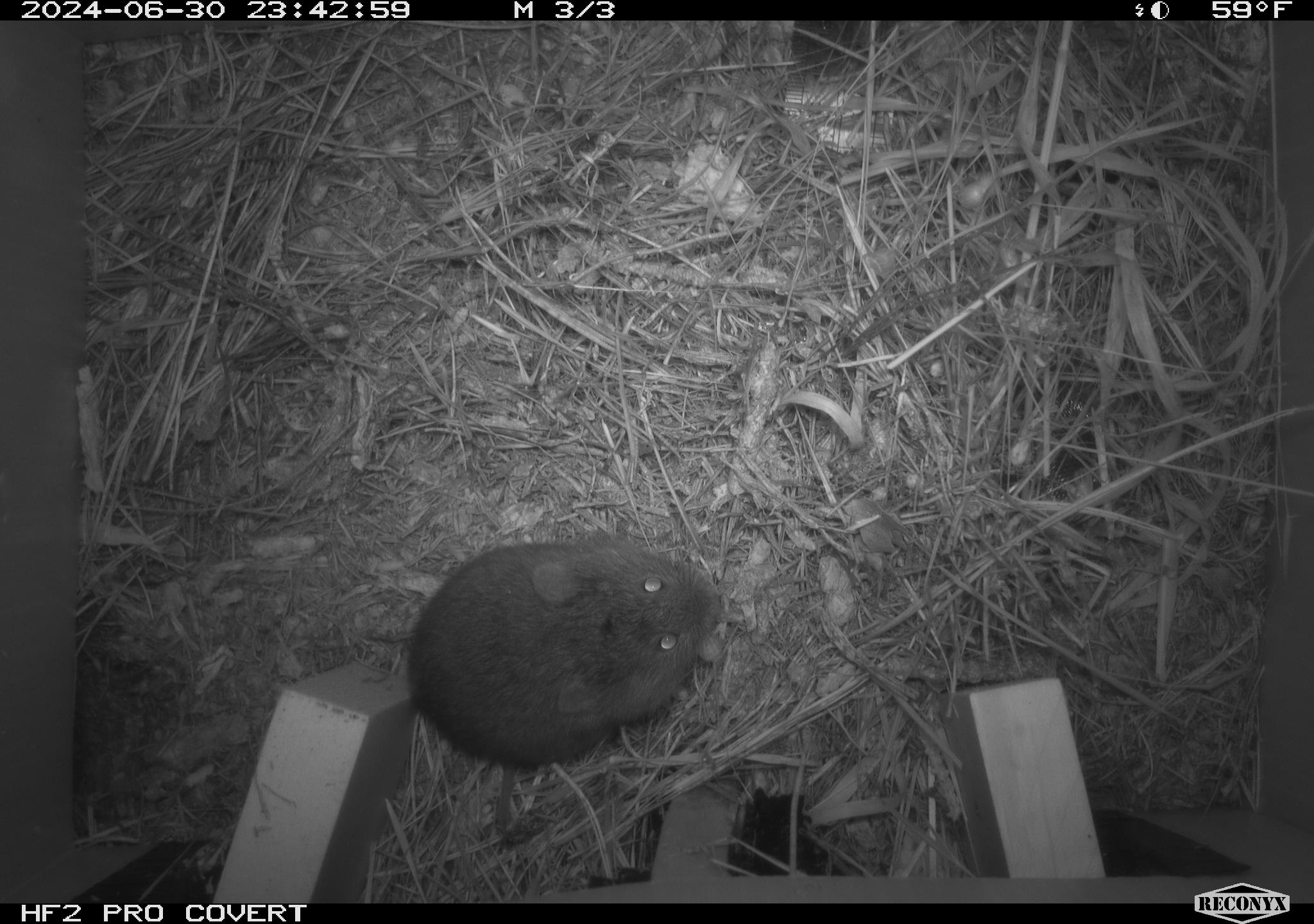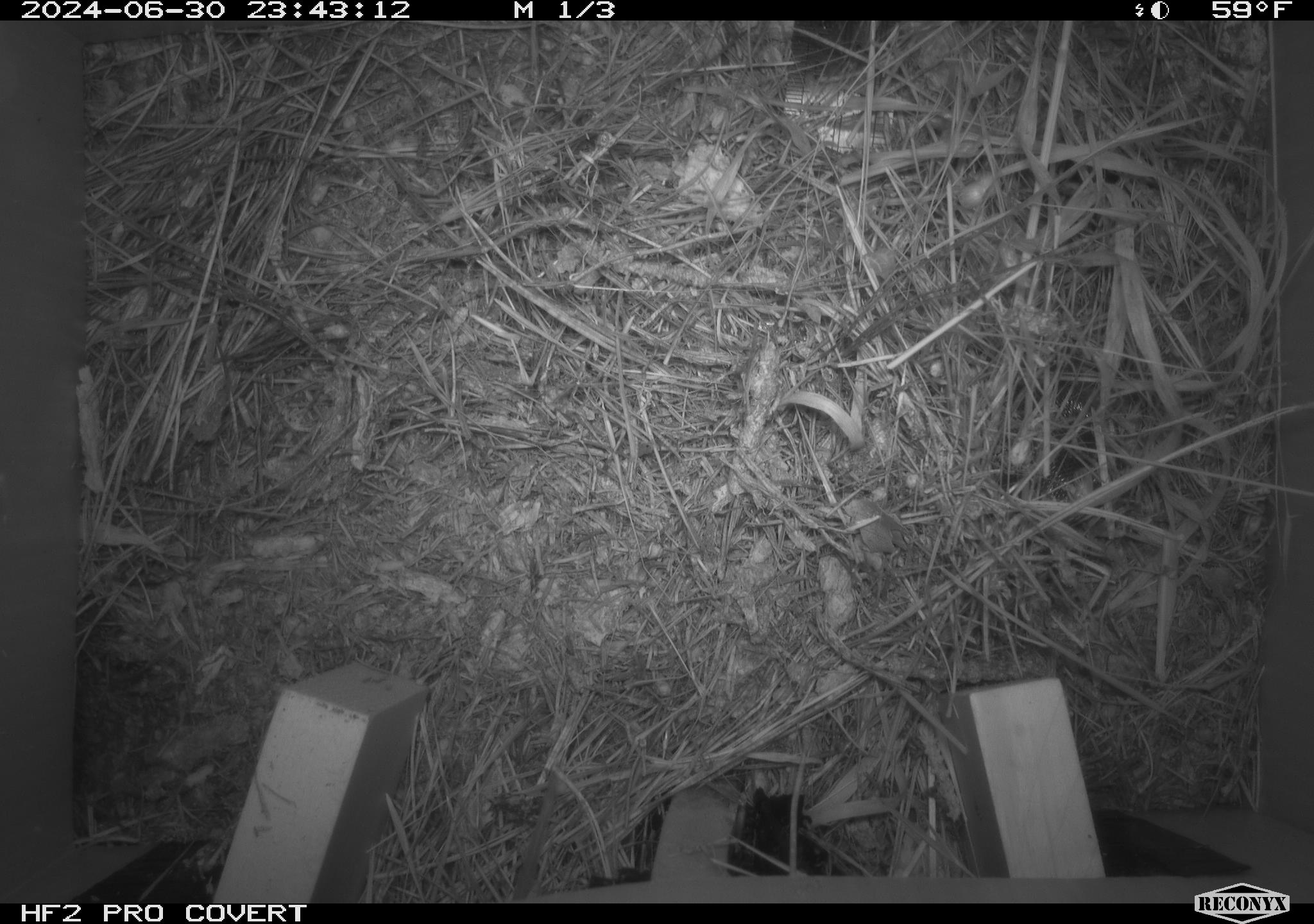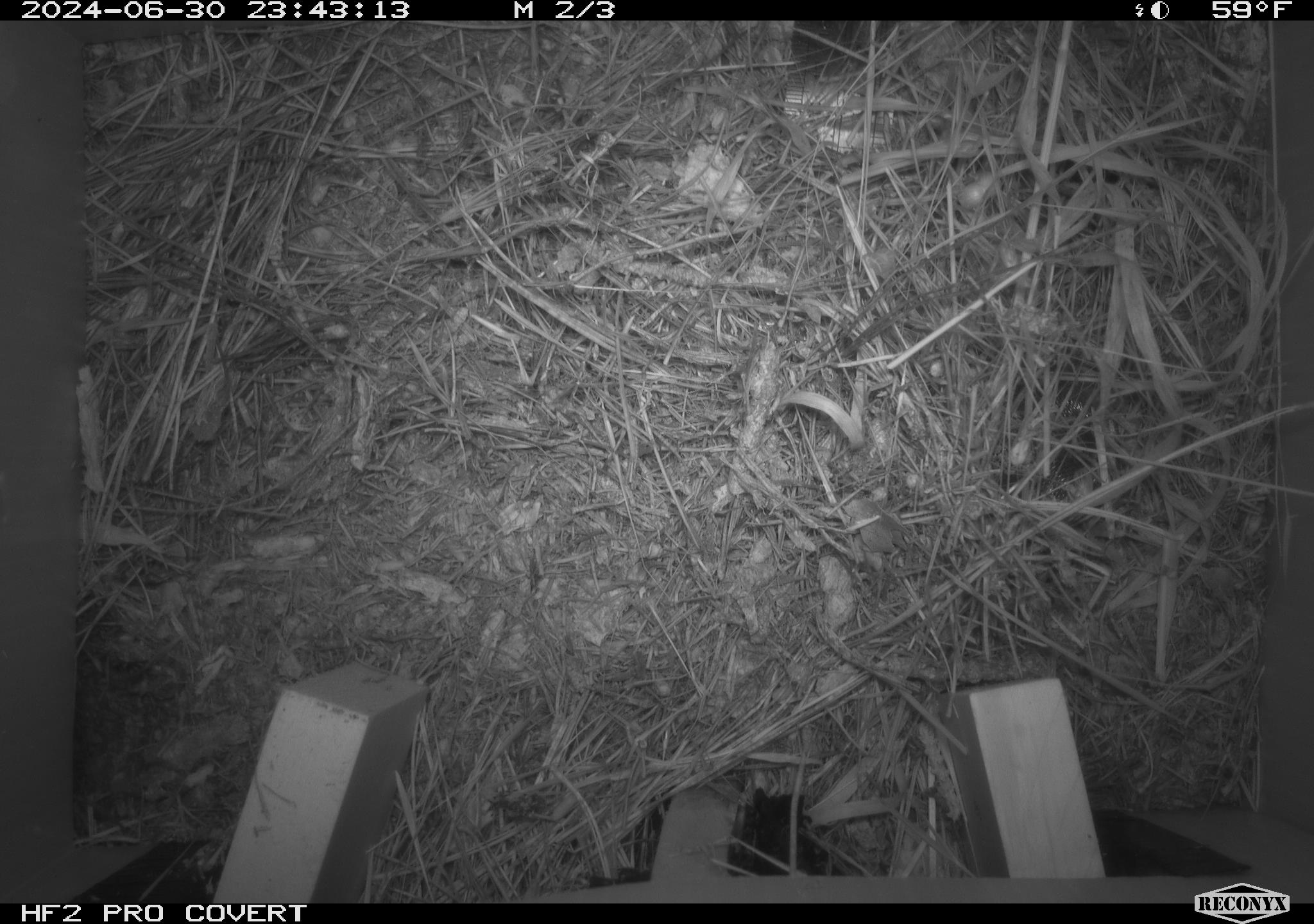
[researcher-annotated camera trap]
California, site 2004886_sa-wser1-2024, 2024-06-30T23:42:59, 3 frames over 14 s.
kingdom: Animalia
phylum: Chordata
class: Mammalia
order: Rodentia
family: Cricetidae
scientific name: Arvicolinae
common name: voles, lemmings, and muskrats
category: arvicolinae subfamily